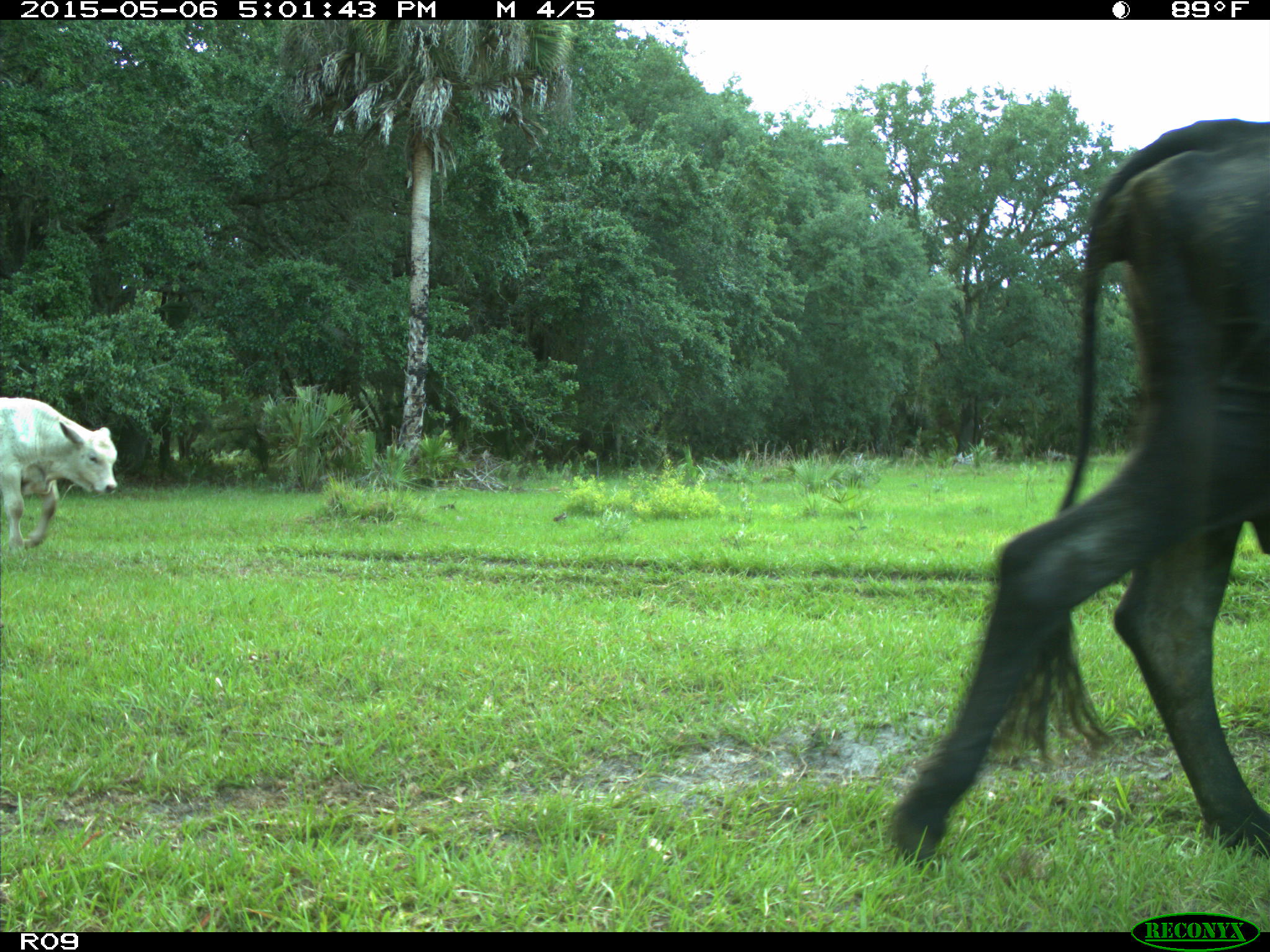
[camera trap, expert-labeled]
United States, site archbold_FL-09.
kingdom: Animalia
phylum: Chordata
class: Mammalia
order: Artiodactyla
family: Bovidae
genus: Bos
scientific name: Bos taurus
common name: domestic cow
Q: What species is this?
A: Bos taurus (domestic cow).